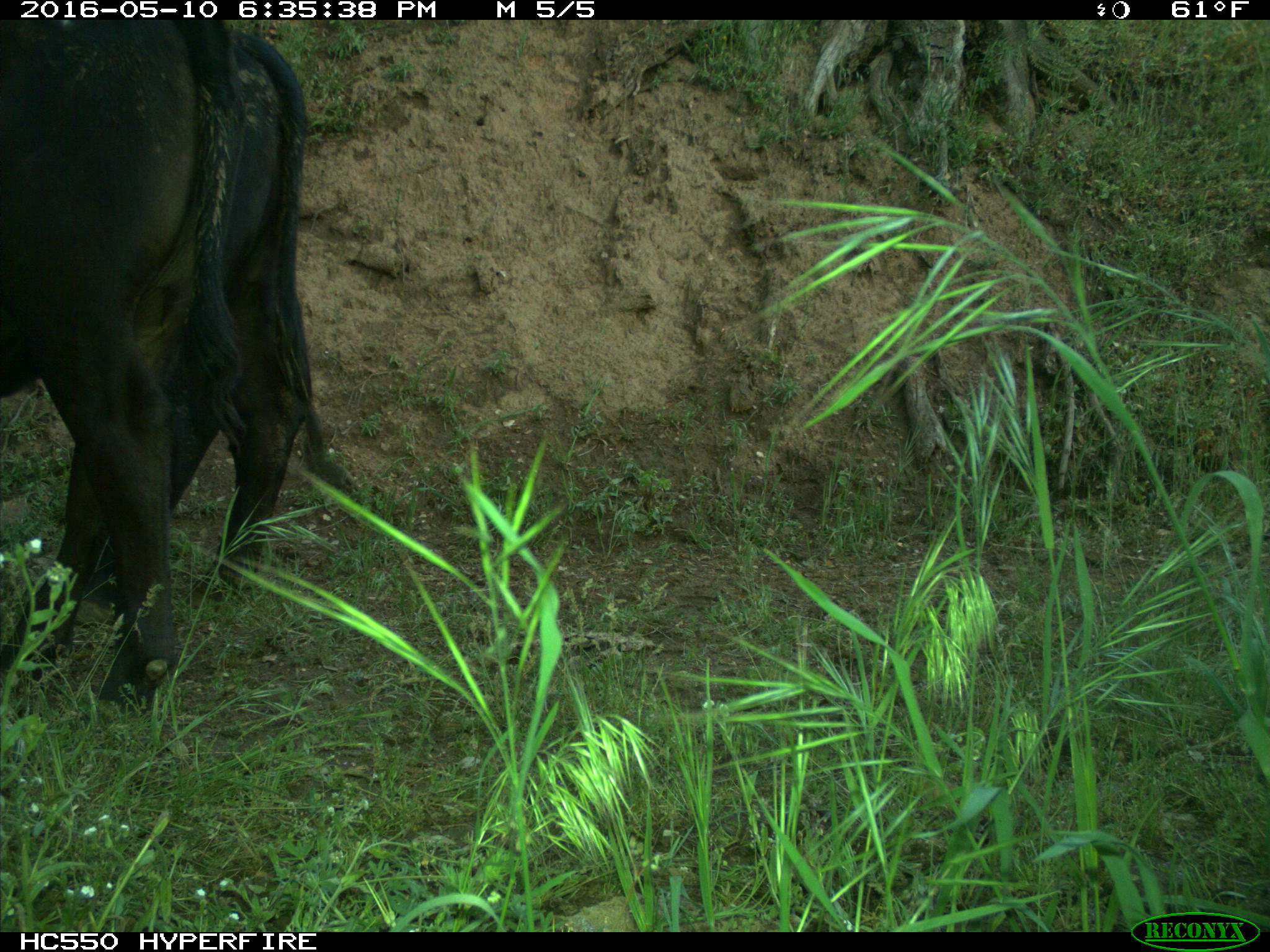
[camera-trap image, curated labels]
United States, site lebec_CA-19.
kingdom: Animalia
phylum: Chordata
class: Mammalia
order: Artiodactyla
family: Bovidae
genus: Bos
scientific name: Bos taurus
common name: domestic cow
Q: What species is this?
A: Bos taurus (domestic cow).